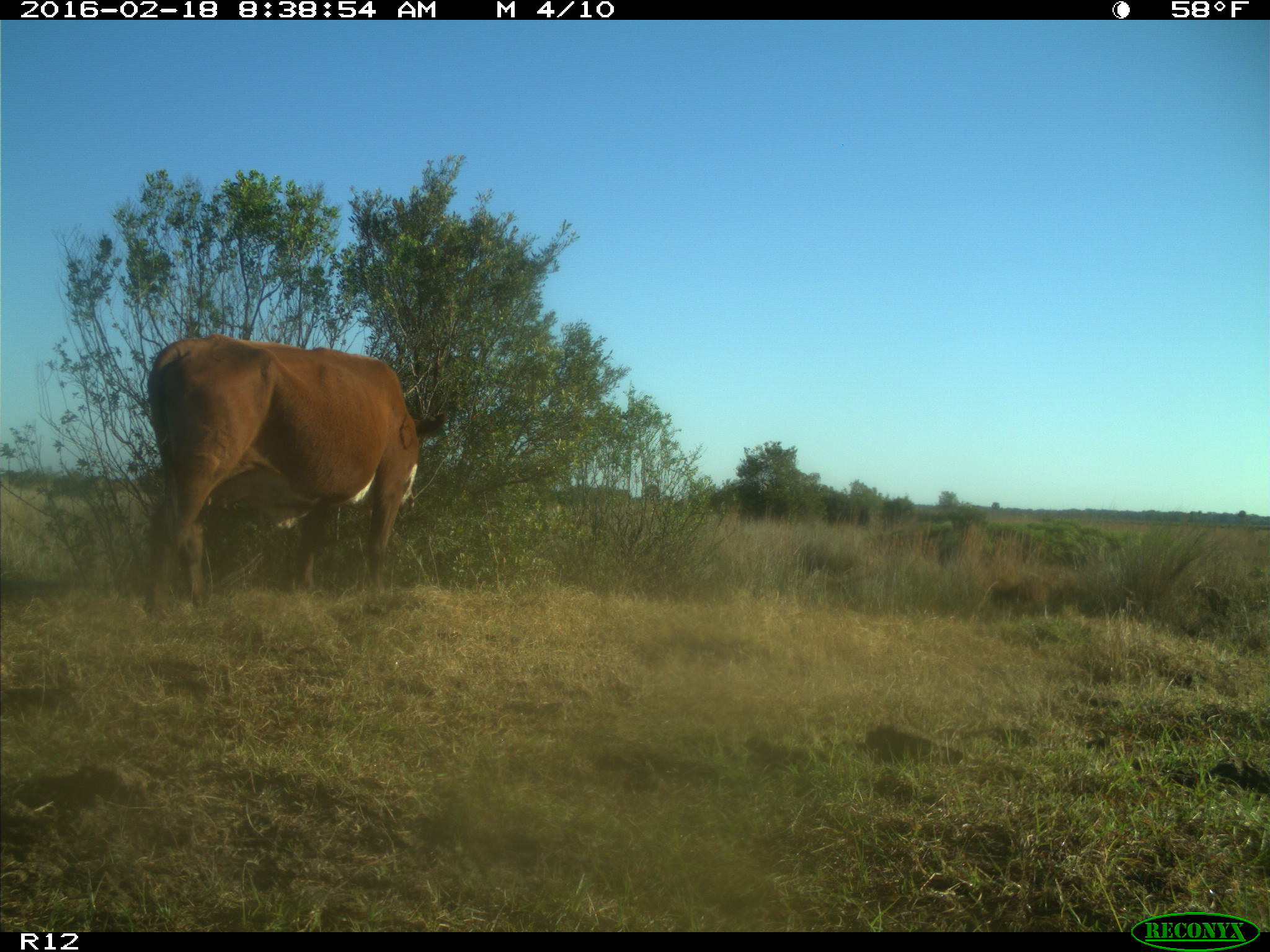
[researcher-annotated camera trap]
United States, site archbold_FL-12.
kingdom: Animalia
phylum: Chordata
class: Mammalia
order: Artiodactyla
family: Bovidae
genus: Bos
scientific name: Bos taurus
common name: domestic cow